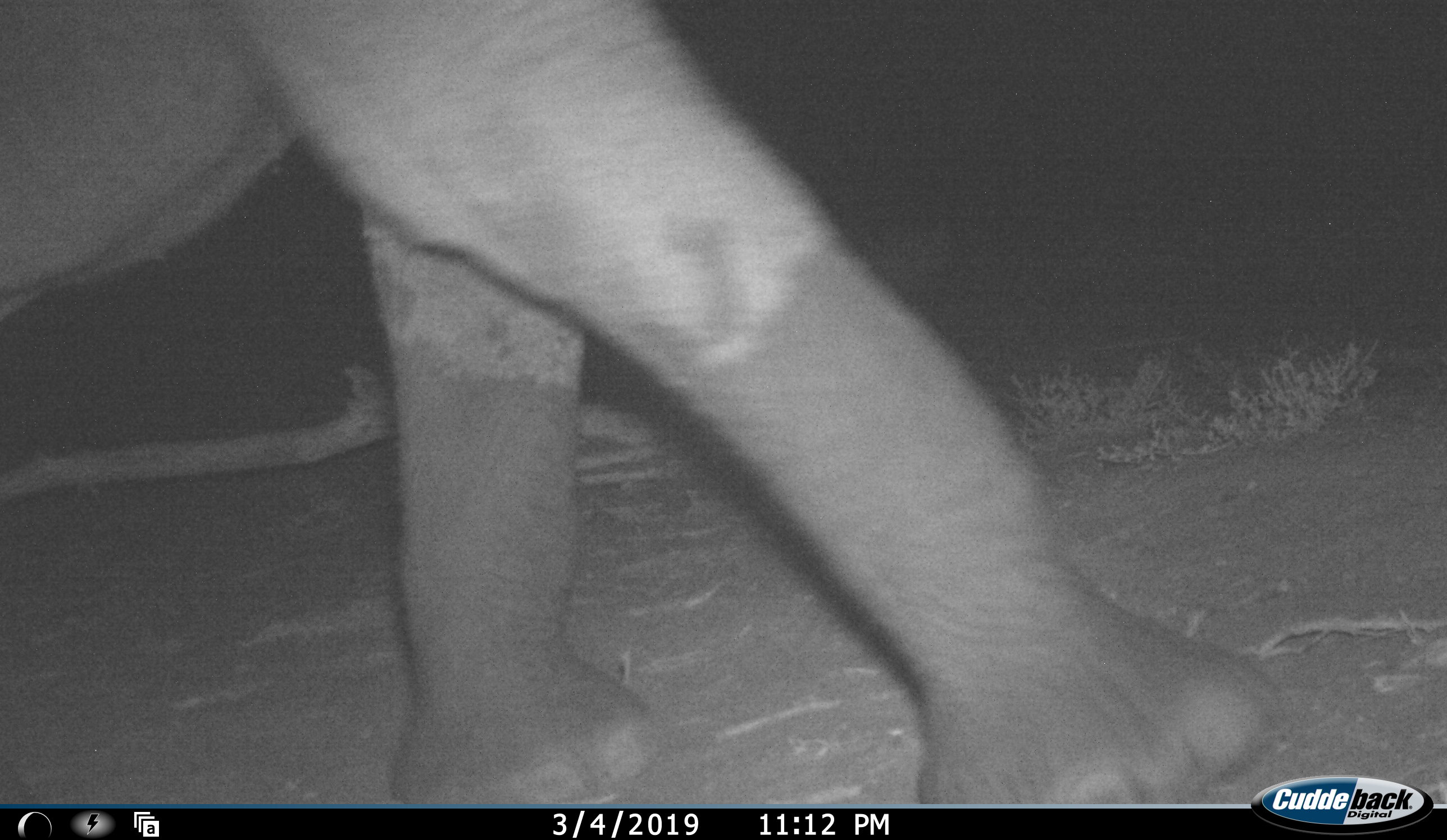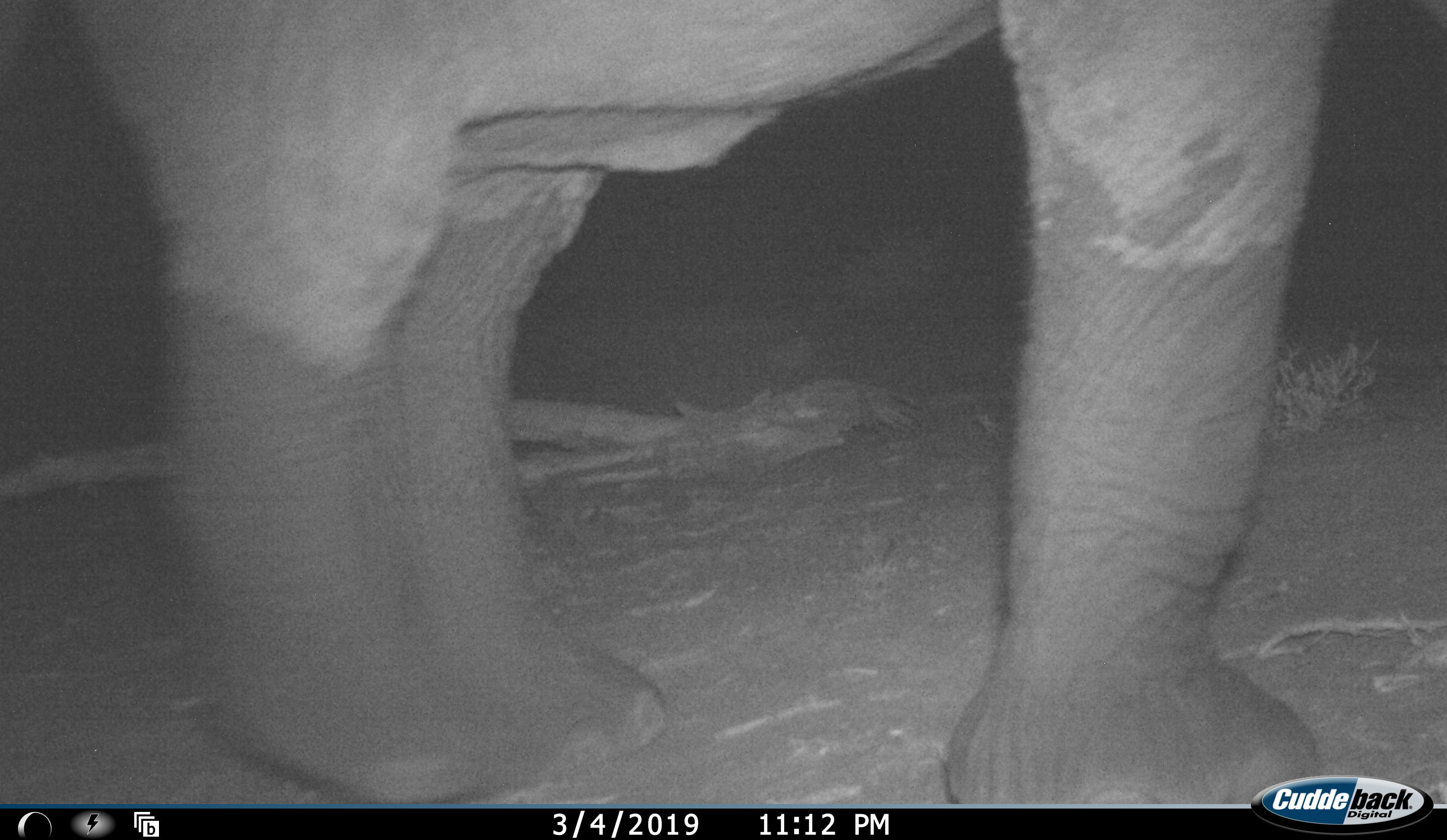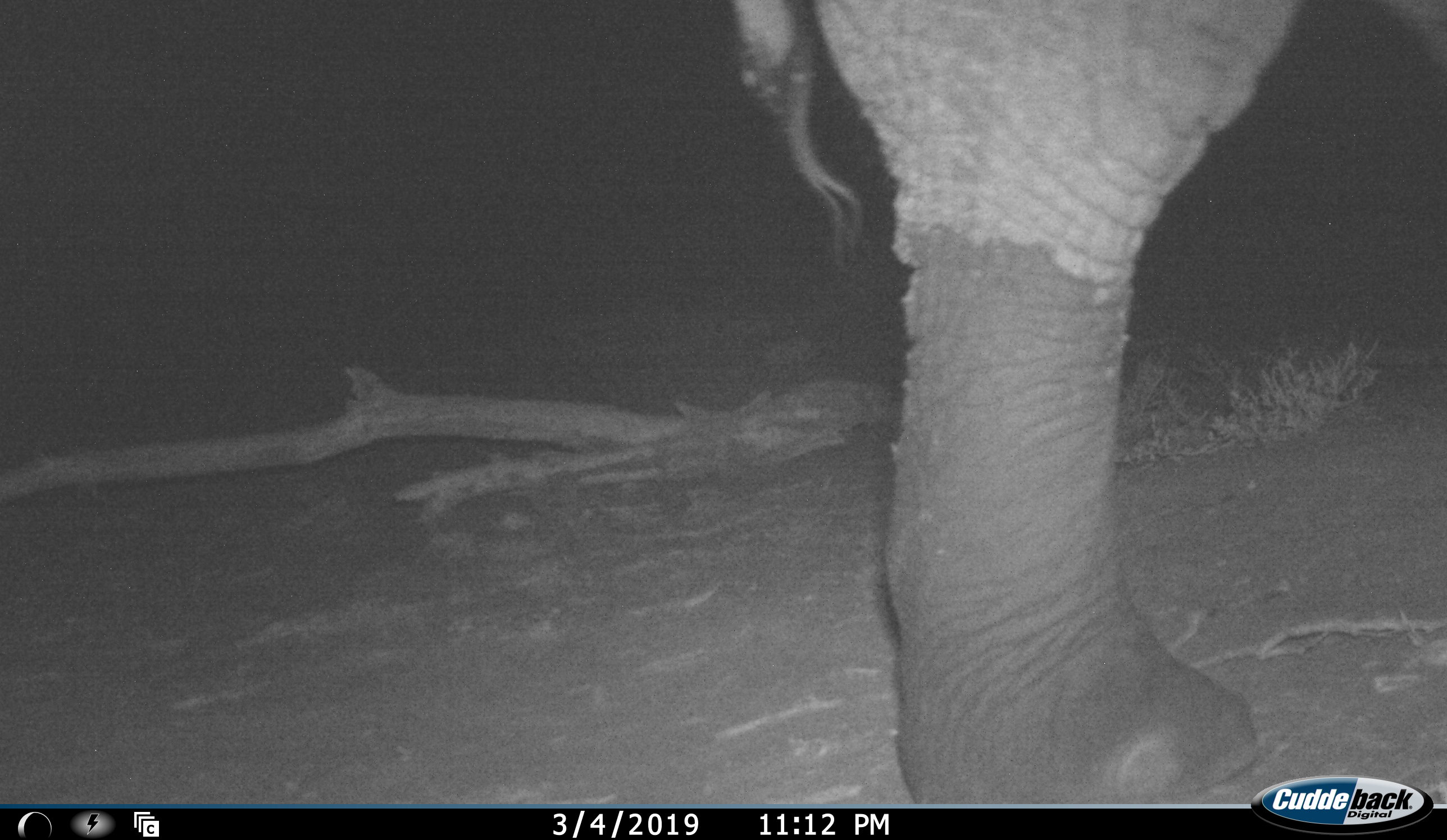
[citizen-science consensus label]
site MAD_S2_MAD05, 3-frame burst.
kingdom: Animalia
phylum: Chordata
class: Mammalia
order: Proboscidea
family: Elephantidae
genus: Loxodonta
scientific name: Loxodonta africana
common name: african bush elephant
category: elephant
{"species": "elephant (african bush elephant) (Loxodonta africana)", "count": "1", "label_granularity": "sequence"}